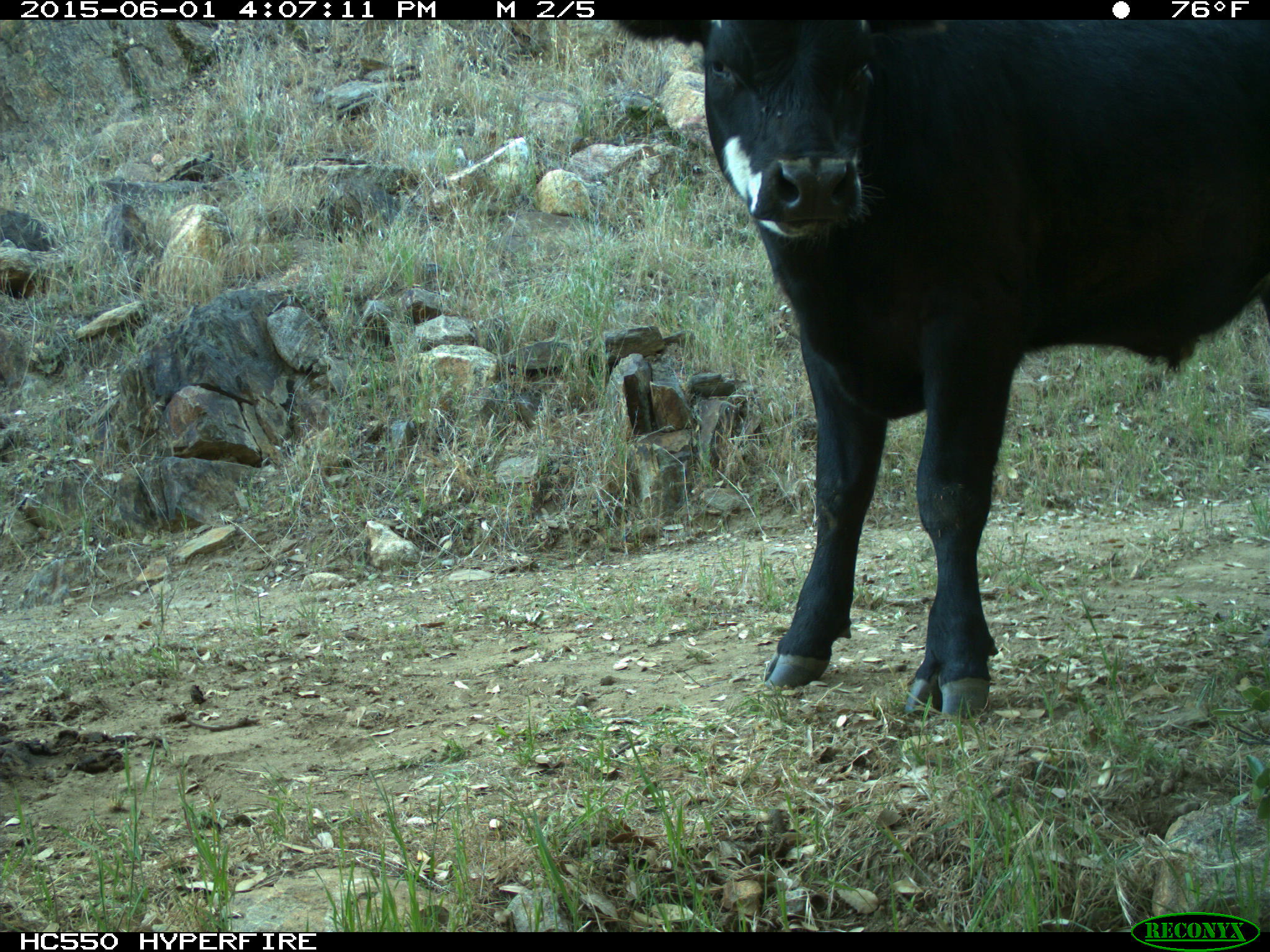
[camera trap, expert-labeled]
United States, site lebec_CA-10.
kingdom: Animalia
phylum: Chordata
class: Mammalia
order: Artiodactyla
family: Bovidae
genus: Bos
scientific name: Bos taurus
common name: domestic cow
Bos taurus (domestic cow).